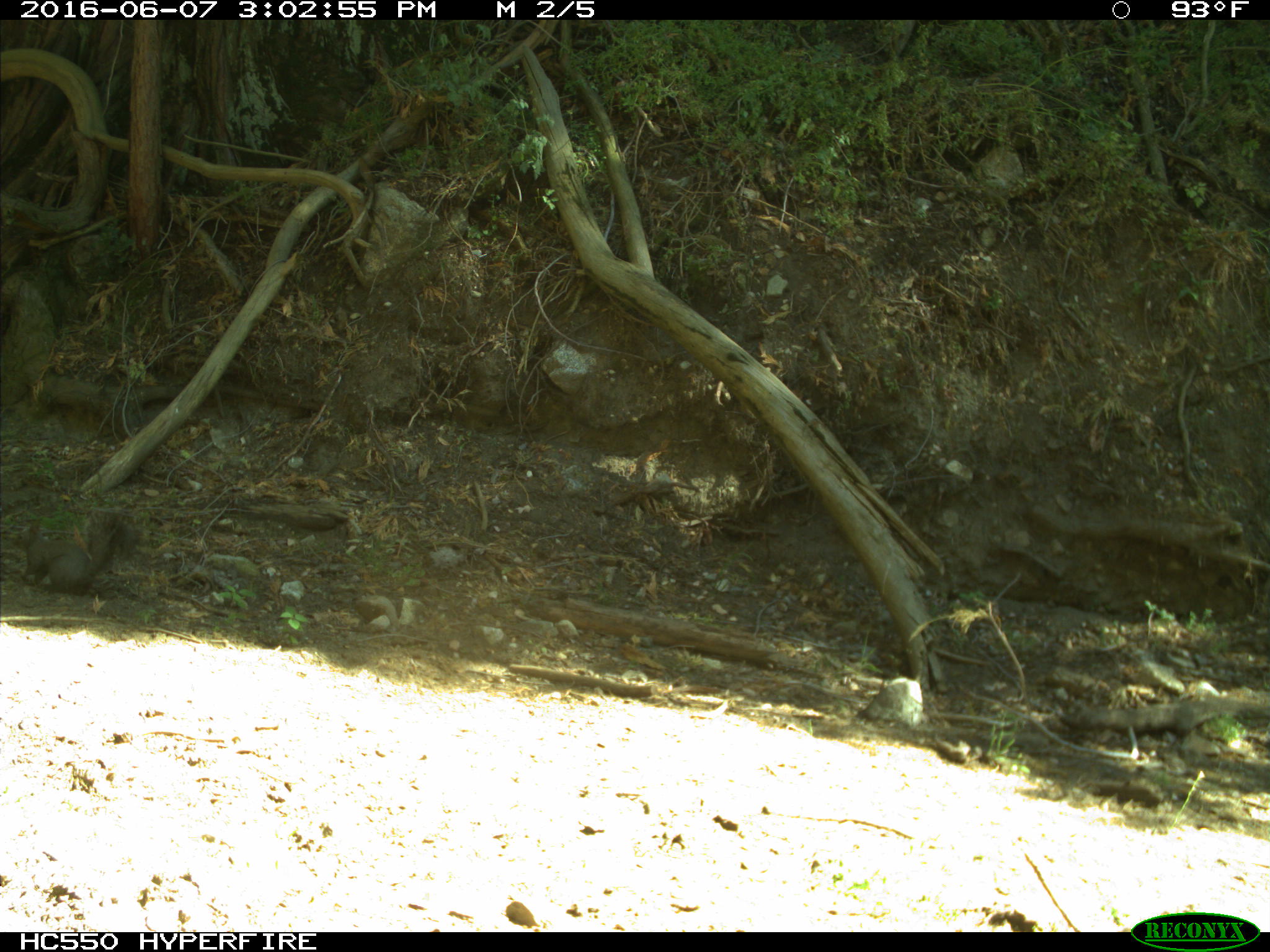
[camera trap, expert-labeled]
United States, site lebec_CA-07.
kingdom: Animalia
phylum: Chordata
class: Mammalia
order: Rodentia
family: Sciuridae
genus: Sciurus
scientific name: Sciurus carolinensis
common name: eastern gray squirrel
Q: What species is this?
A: Sciurus carolinensis (eastern gray squirrel).